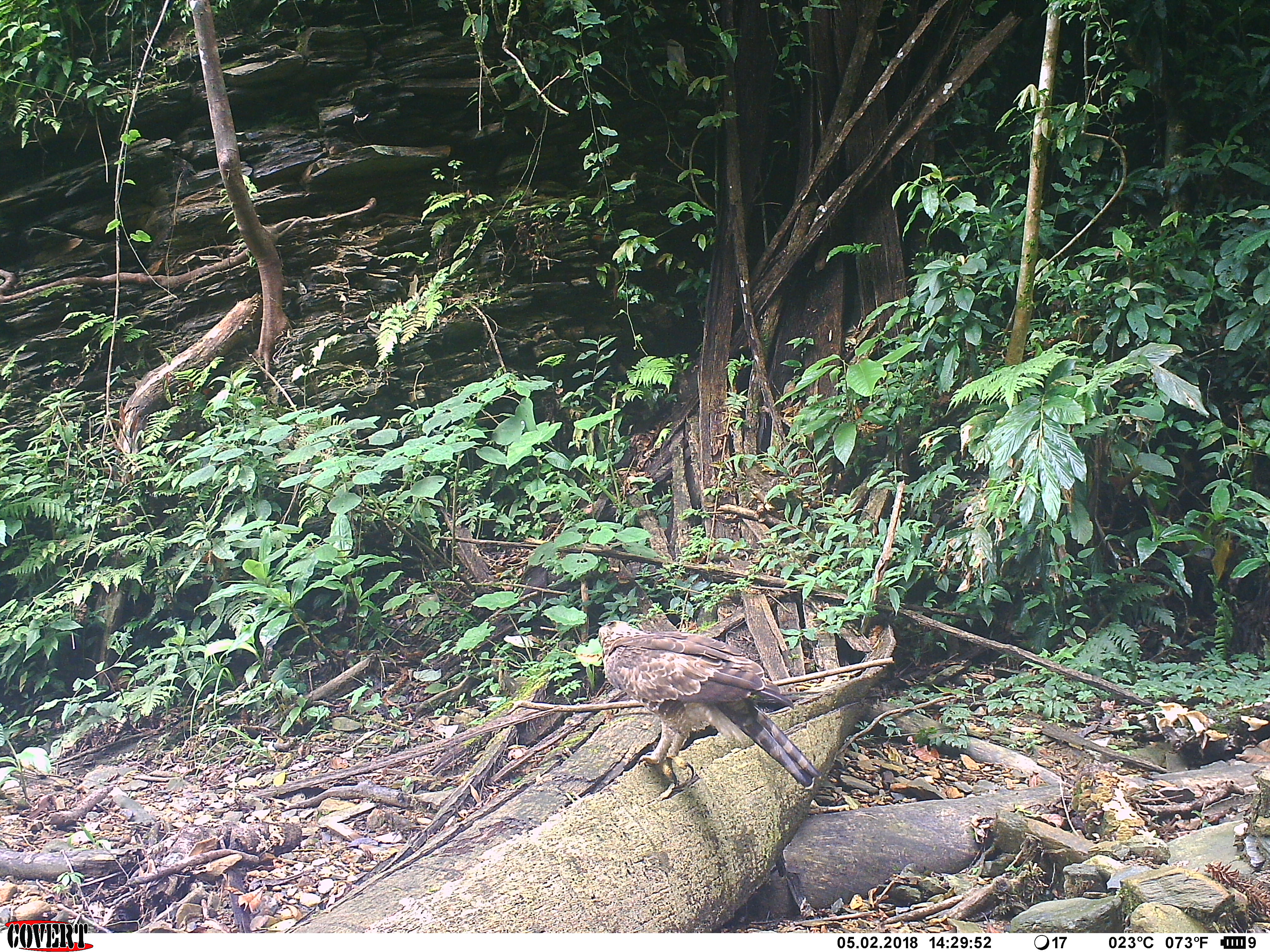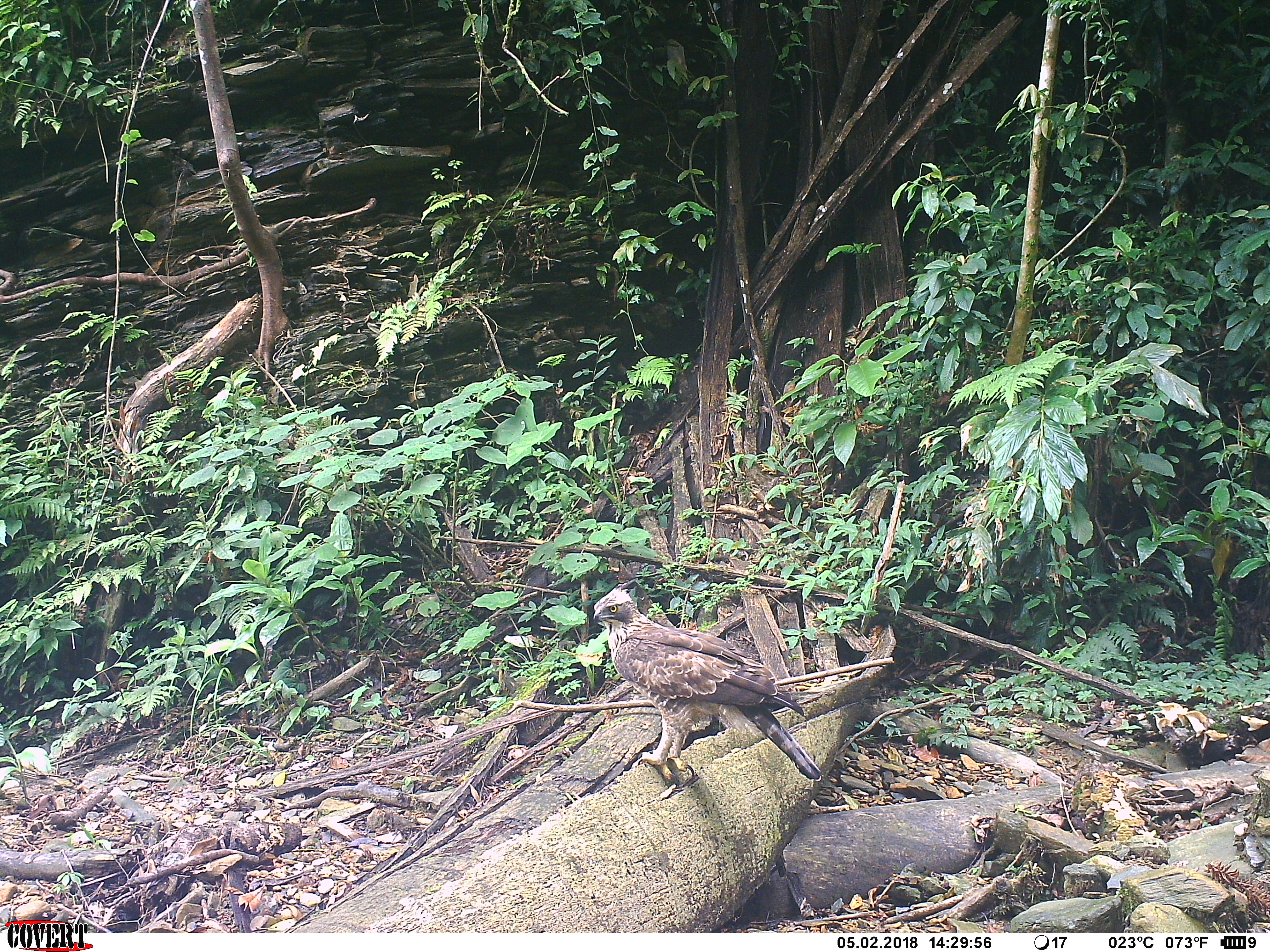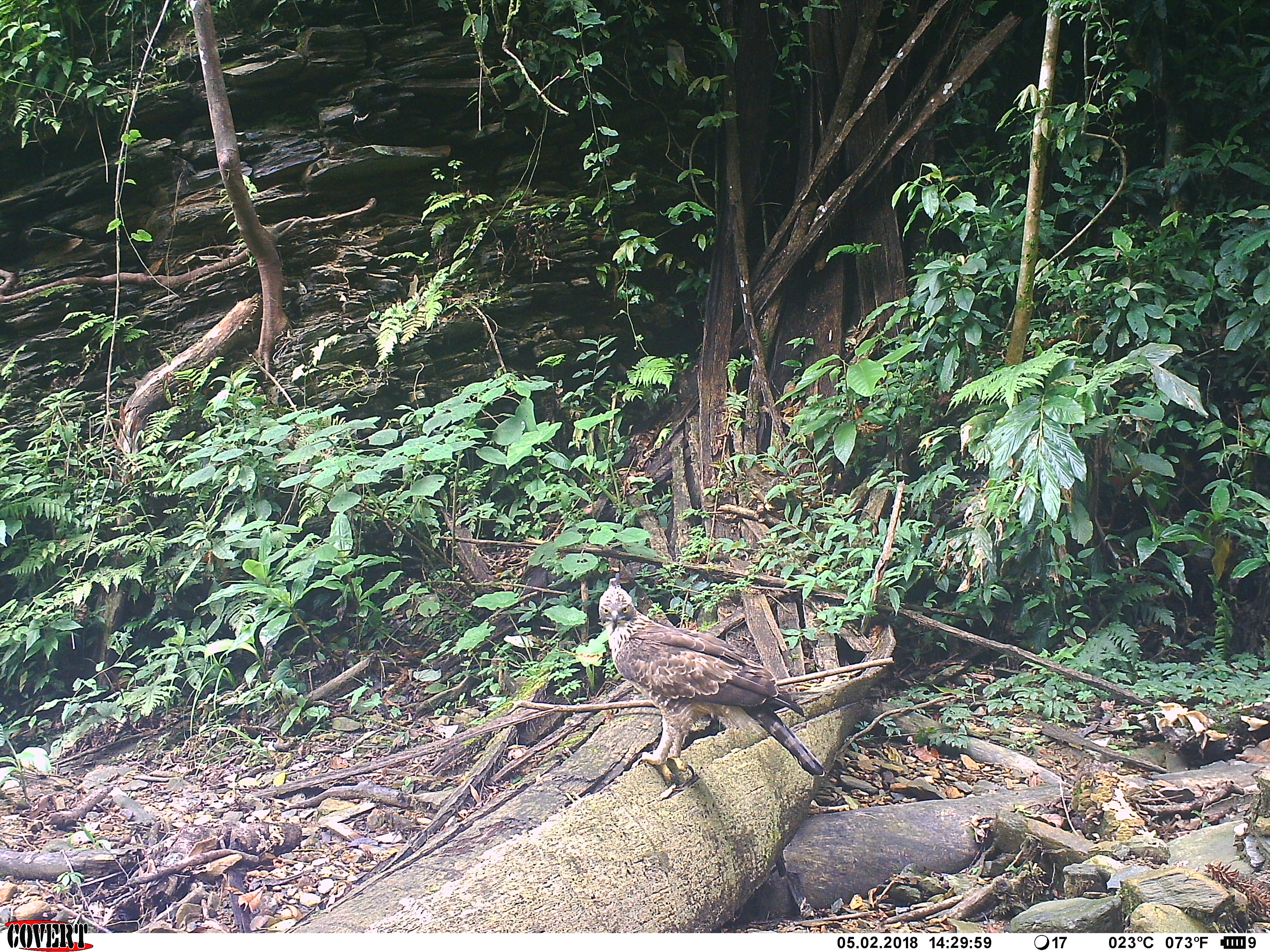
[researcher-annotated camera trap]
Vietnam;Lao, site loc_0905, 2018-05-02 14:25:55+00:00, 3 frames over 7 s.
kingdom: Animalia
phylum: Chordata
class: Aves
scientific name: Aves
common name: bird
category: unidentified bird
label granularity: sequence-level